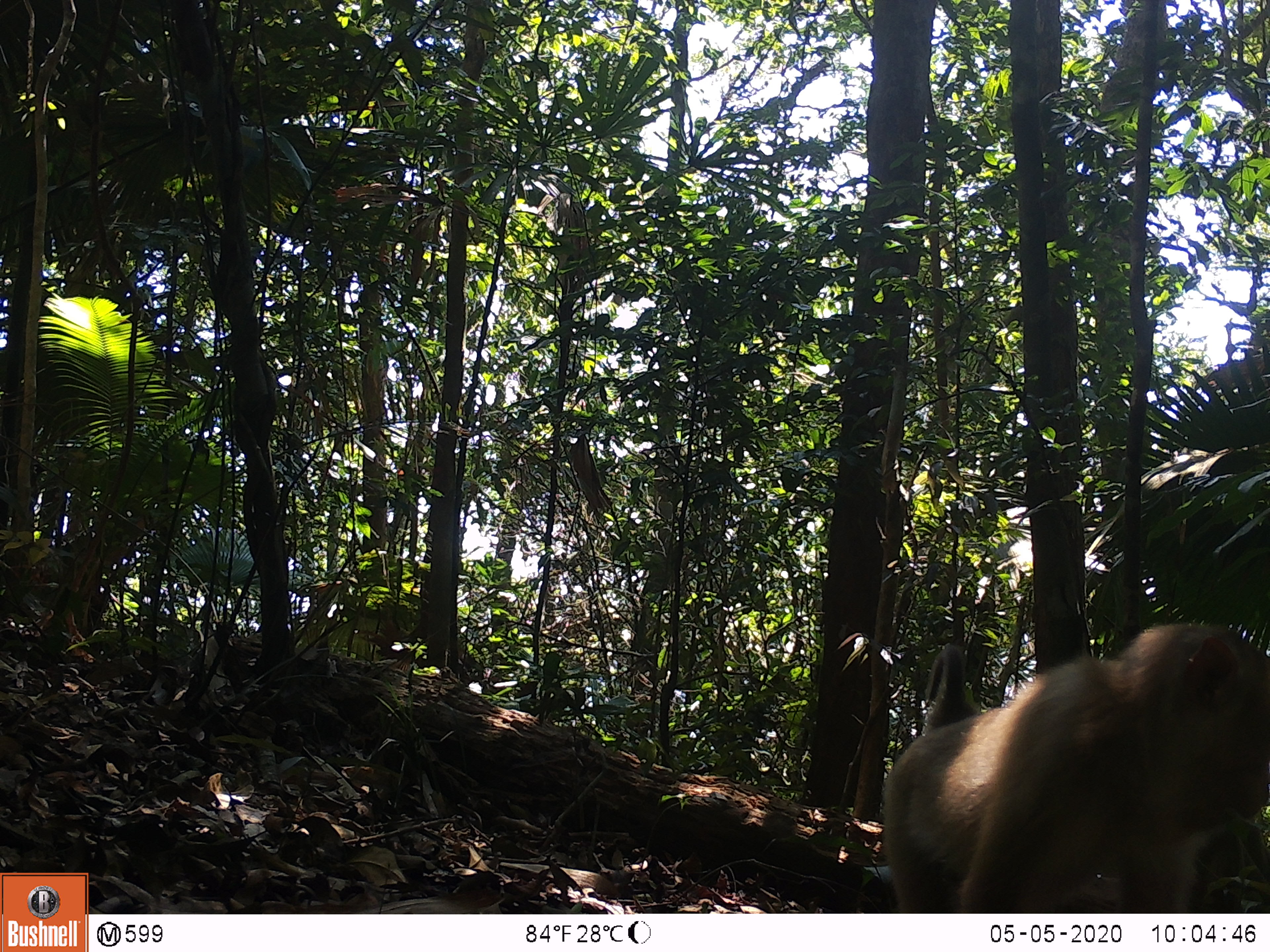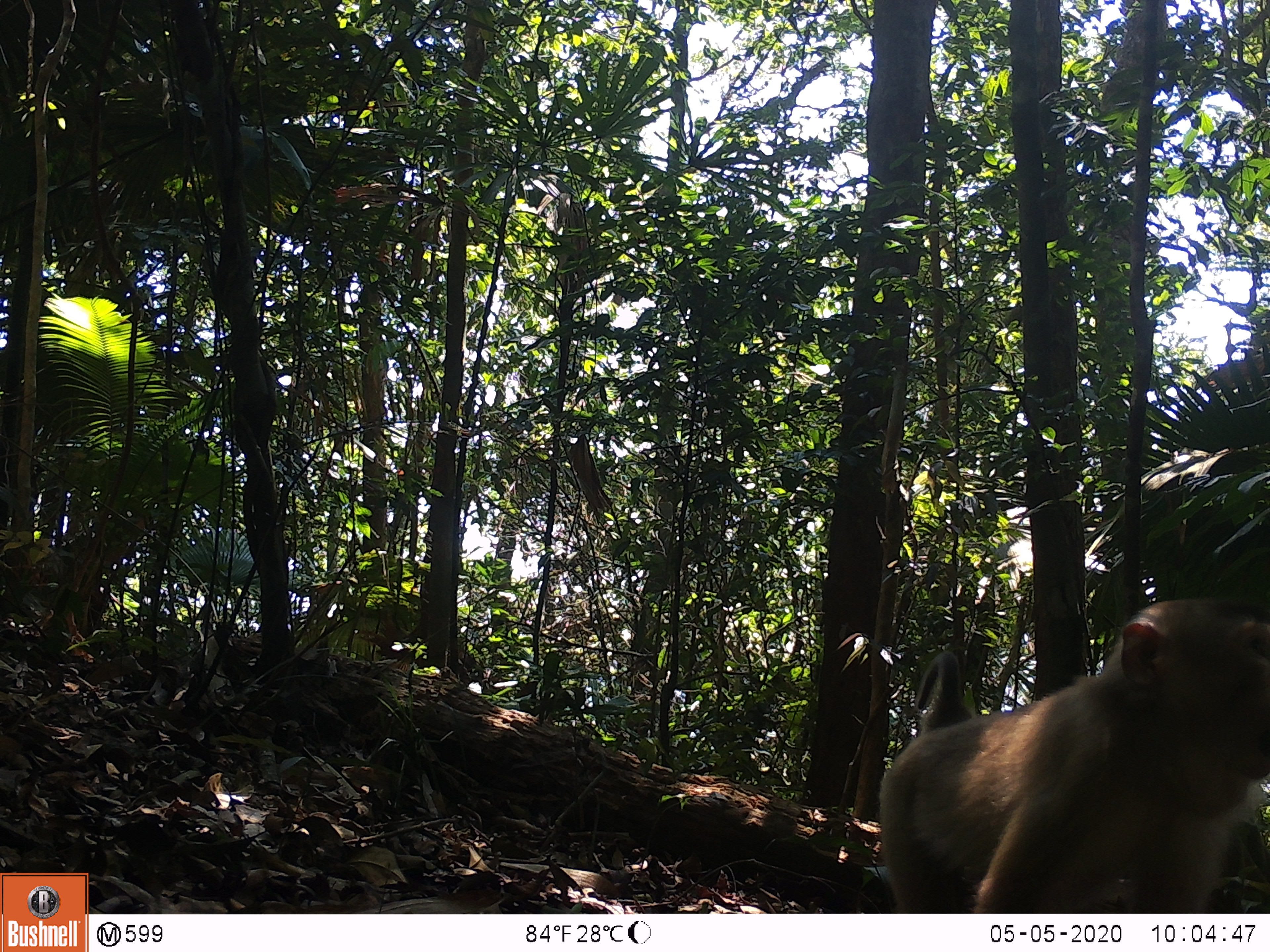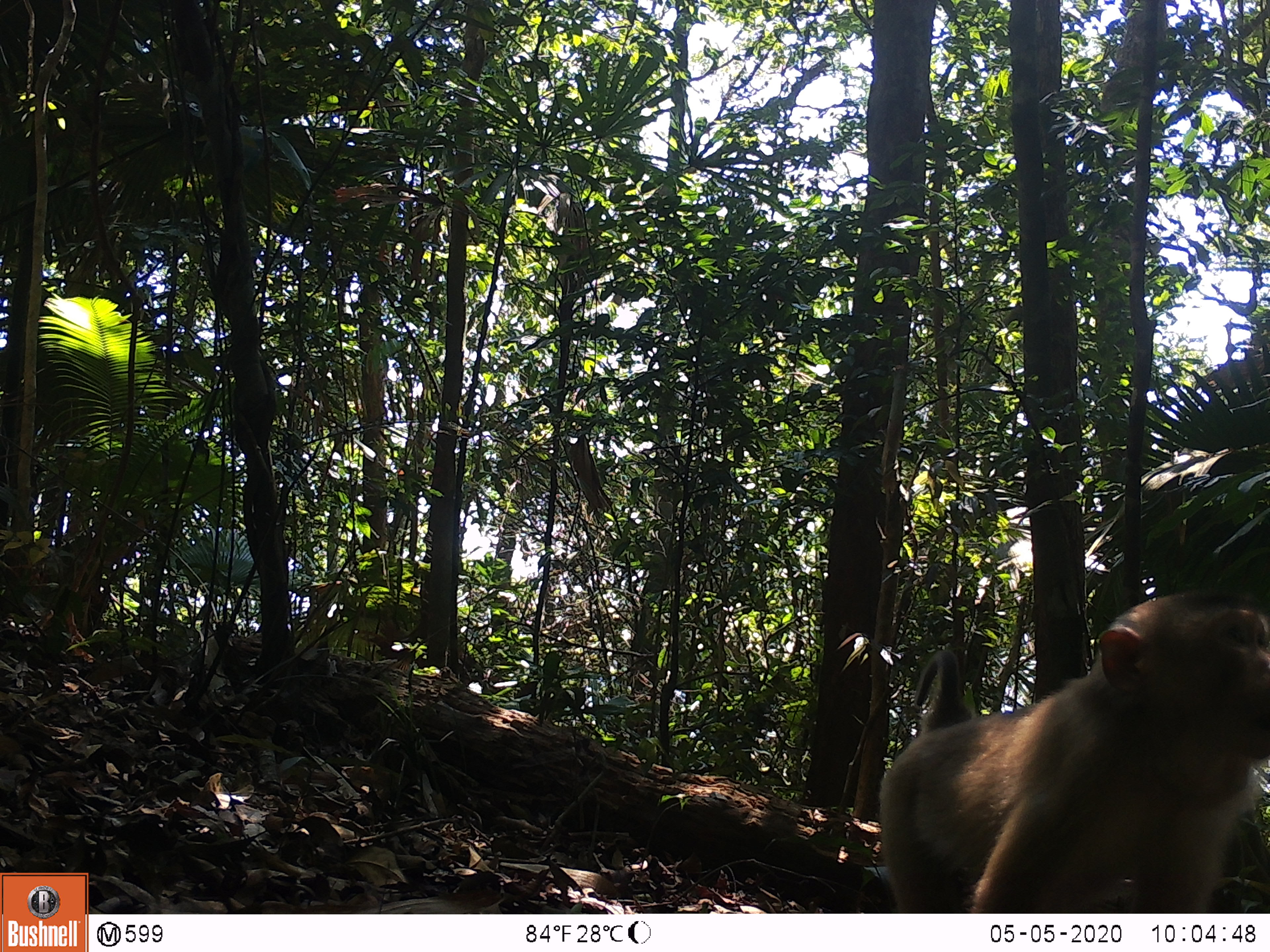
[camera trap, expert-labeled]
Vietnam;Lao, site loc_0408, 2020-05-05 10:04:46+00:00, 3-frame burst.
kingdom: Animalia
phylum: Chordata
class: Mammalia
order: Primates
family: Cercopithecidae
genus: Macaca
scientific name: Macaca nemestrina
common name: pig-tailed macaque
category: pig tailed macaque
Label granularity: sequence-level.